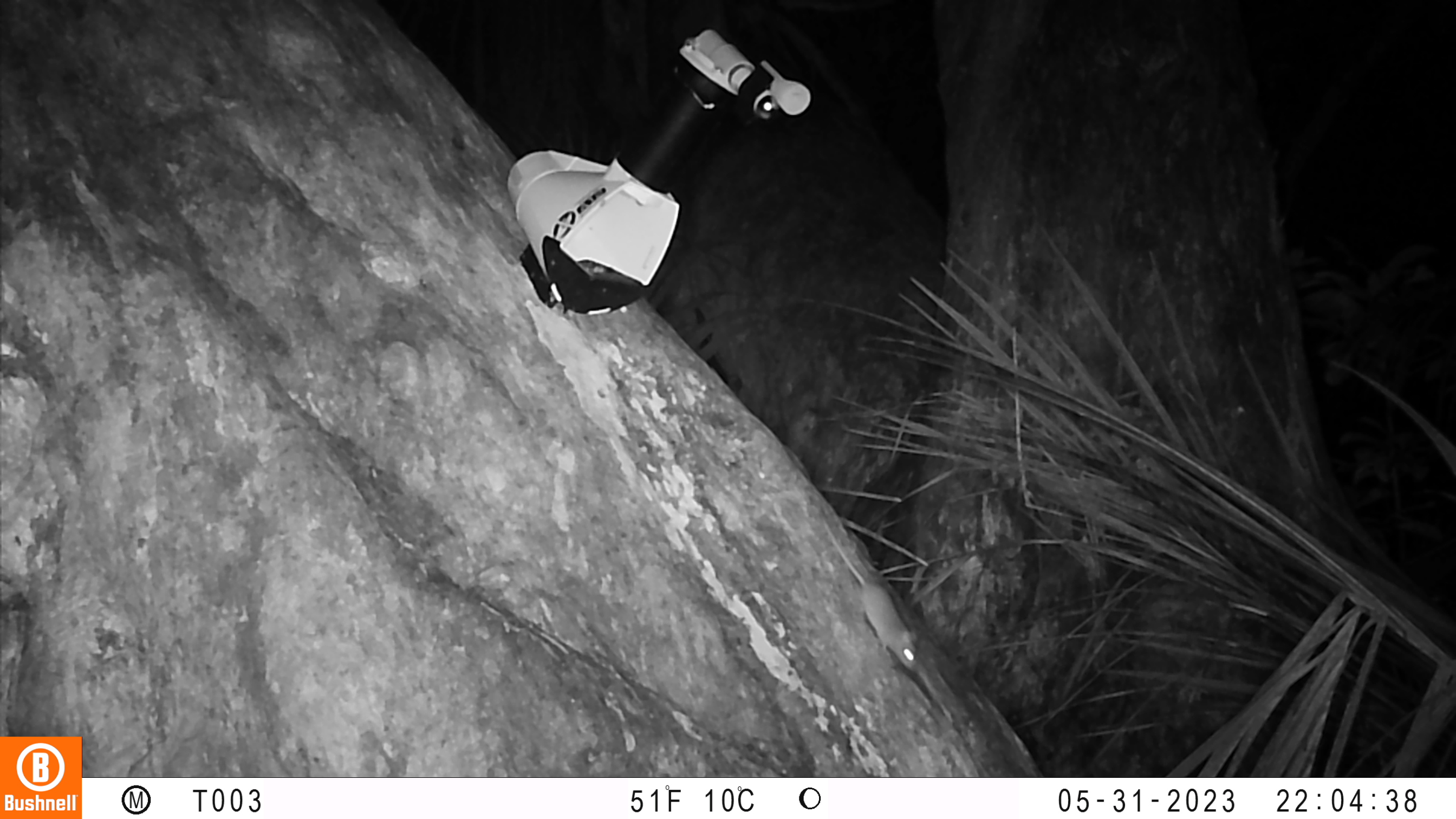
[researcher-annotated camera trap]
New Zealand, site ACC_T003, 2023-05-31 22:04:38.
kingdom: Animalia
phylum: Chordata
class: Mammalia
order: Rodentia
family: Muridae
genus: Mus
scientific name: Mus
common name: mouse